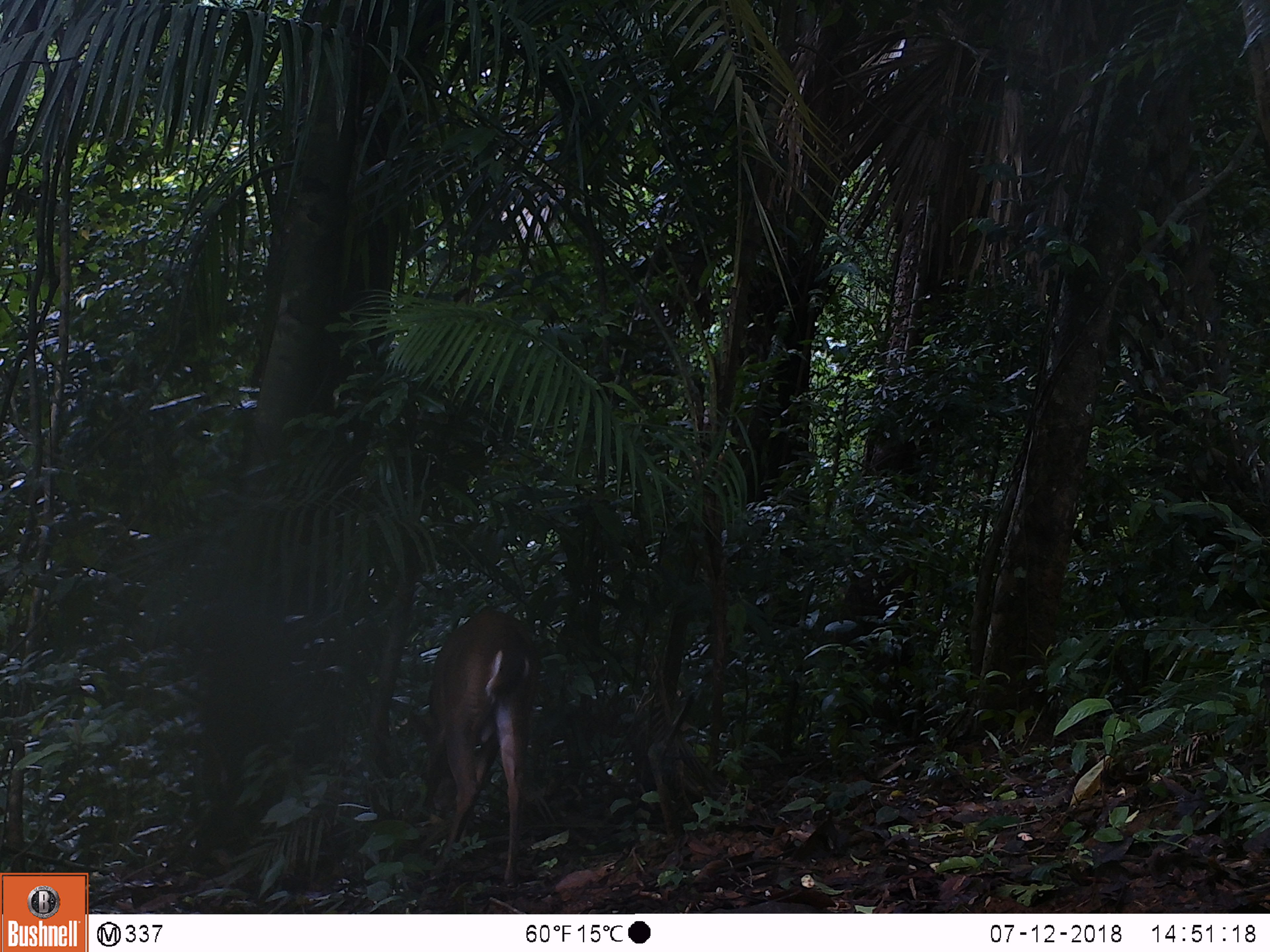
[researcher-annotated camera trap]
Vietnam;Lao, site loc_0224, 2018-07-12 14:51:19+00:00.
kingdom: Animalia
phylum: Chordata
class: Mammalia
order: Artiodactyla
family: Cervidae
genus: Muntiacus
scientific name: Muntiacus vuquangensis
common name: large-antlered muntjac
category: large antlered muntjac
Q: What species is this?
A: Large antlered muntjac (large-antlered muntjac) (Muntiacus vuquangensis).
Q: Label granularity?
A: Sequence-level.